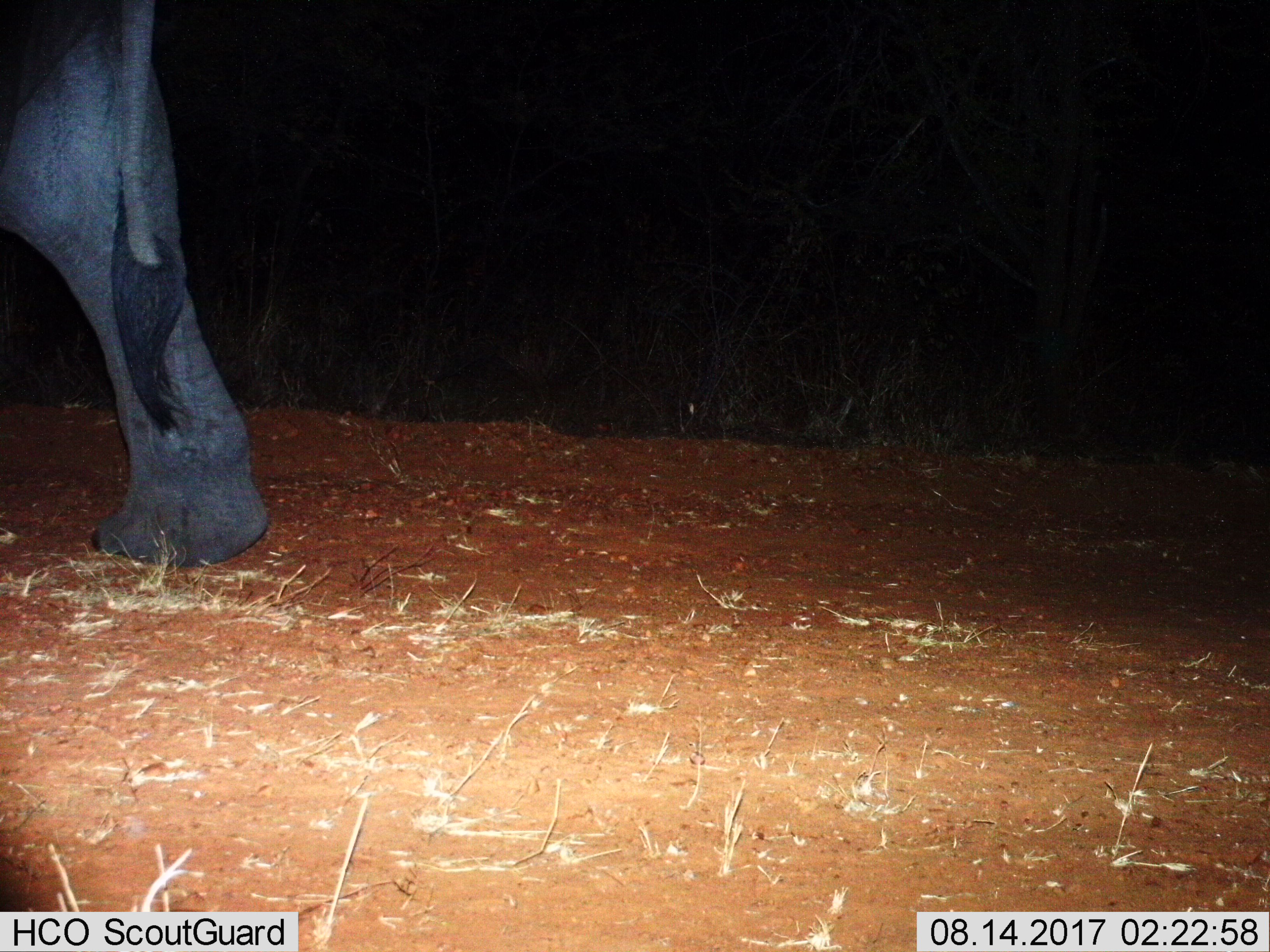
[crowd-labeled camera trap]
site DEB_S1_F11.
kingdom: Animalia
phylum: Chordata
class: Mammalia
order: Proboscidea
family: Elephantidae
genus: Loxodonta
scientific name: Loxodonta africana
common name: african bush elephant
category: elephant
Elephant (african bush elephant) (Loxodonta africana), count 1. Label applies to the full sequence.